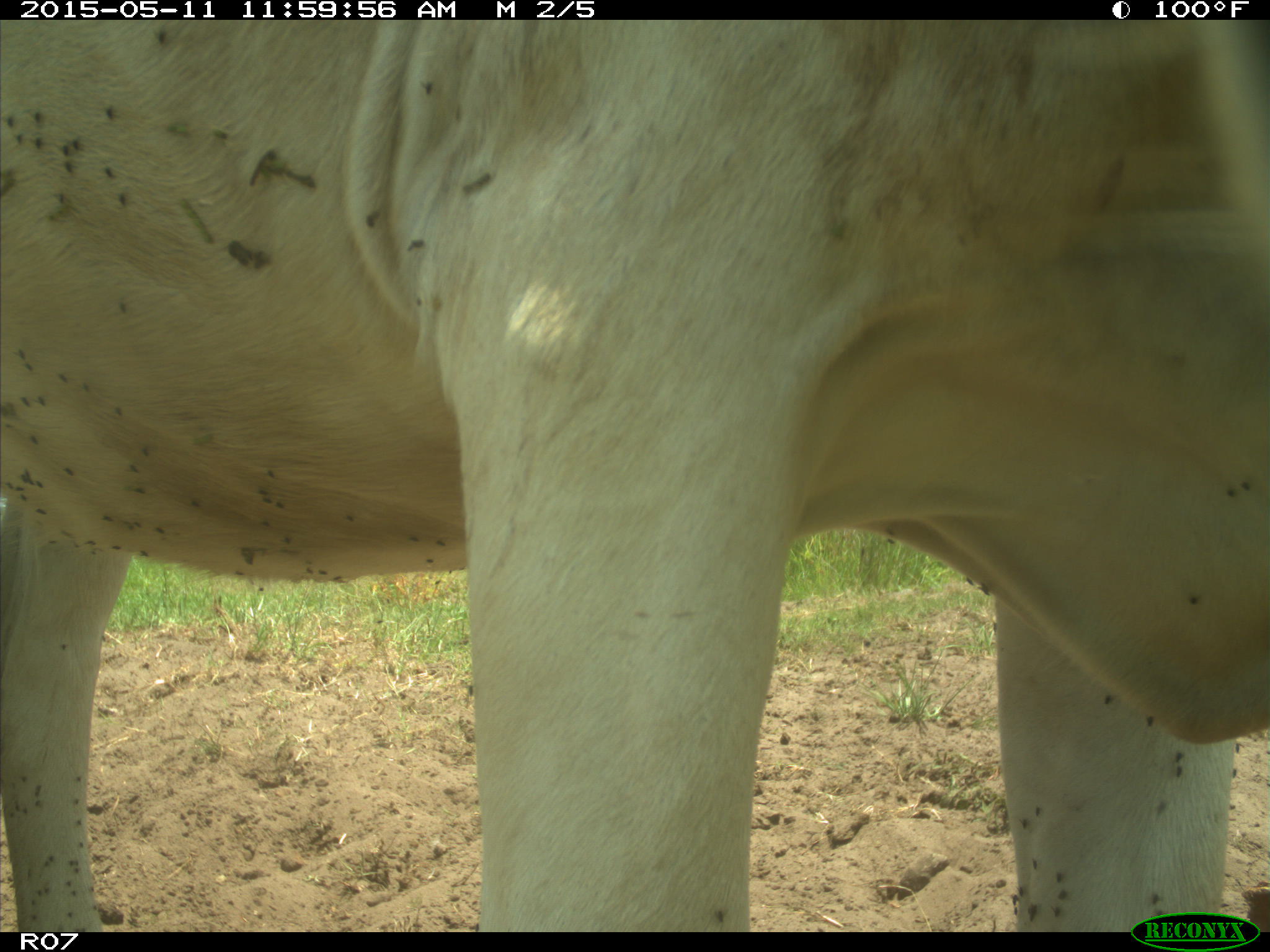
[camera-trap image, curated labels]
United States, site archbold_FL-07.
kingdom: Animalia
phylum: Chordata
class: Mammalia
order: Artiodactyla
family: Bovidae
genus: Bos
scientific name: Bos taurus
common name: domestic cow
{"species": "Bos taurus (domestic cow)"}